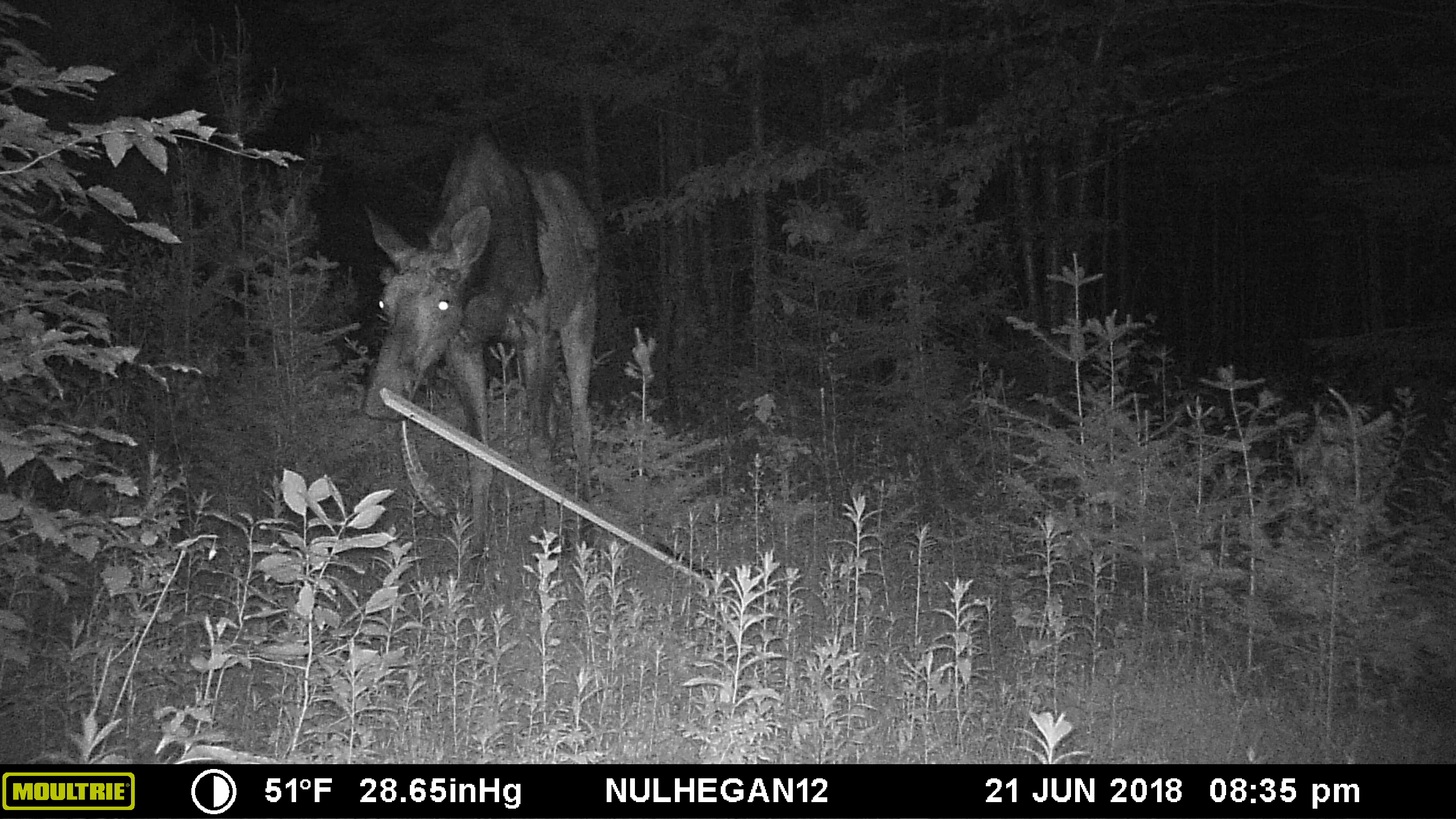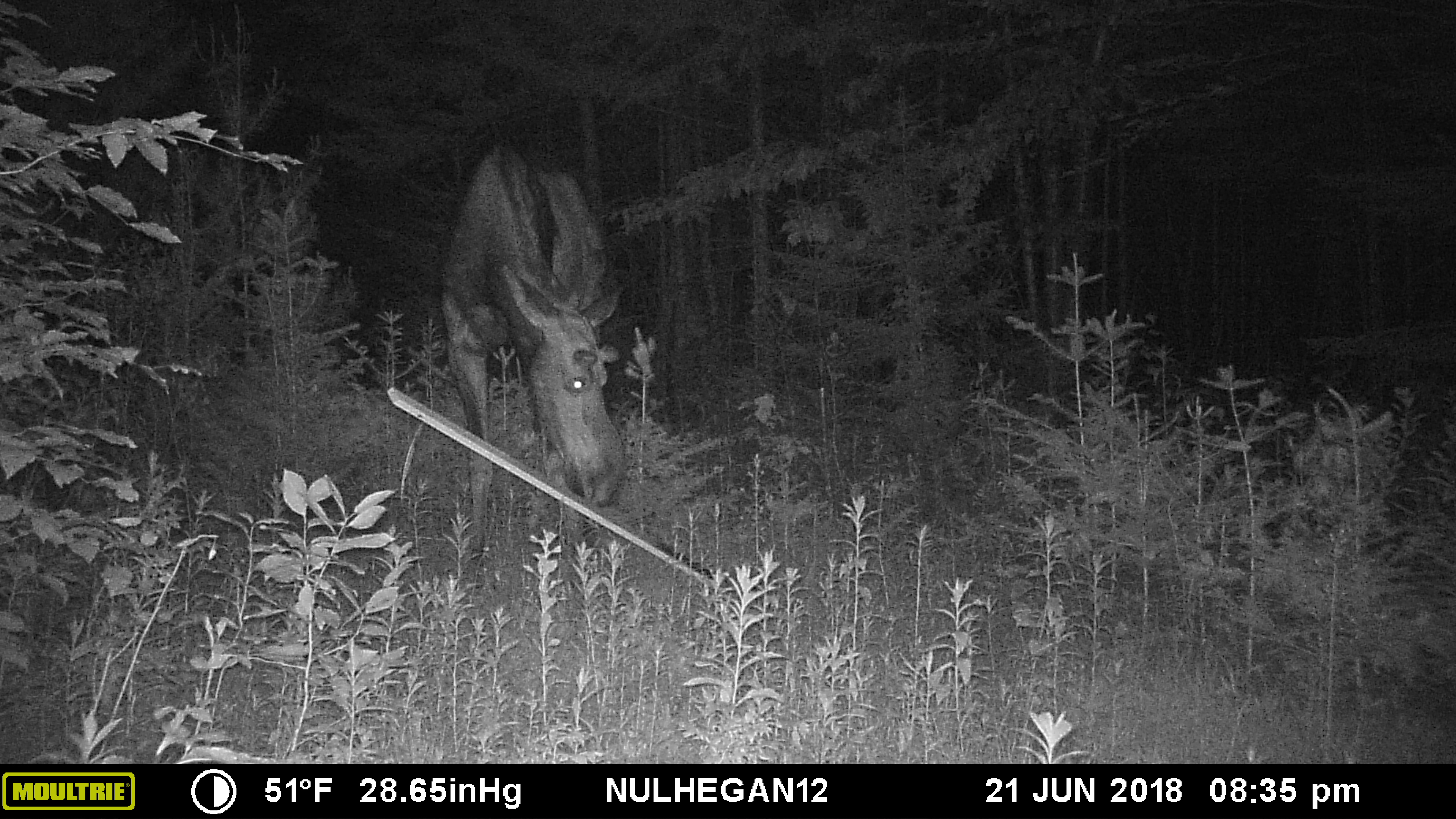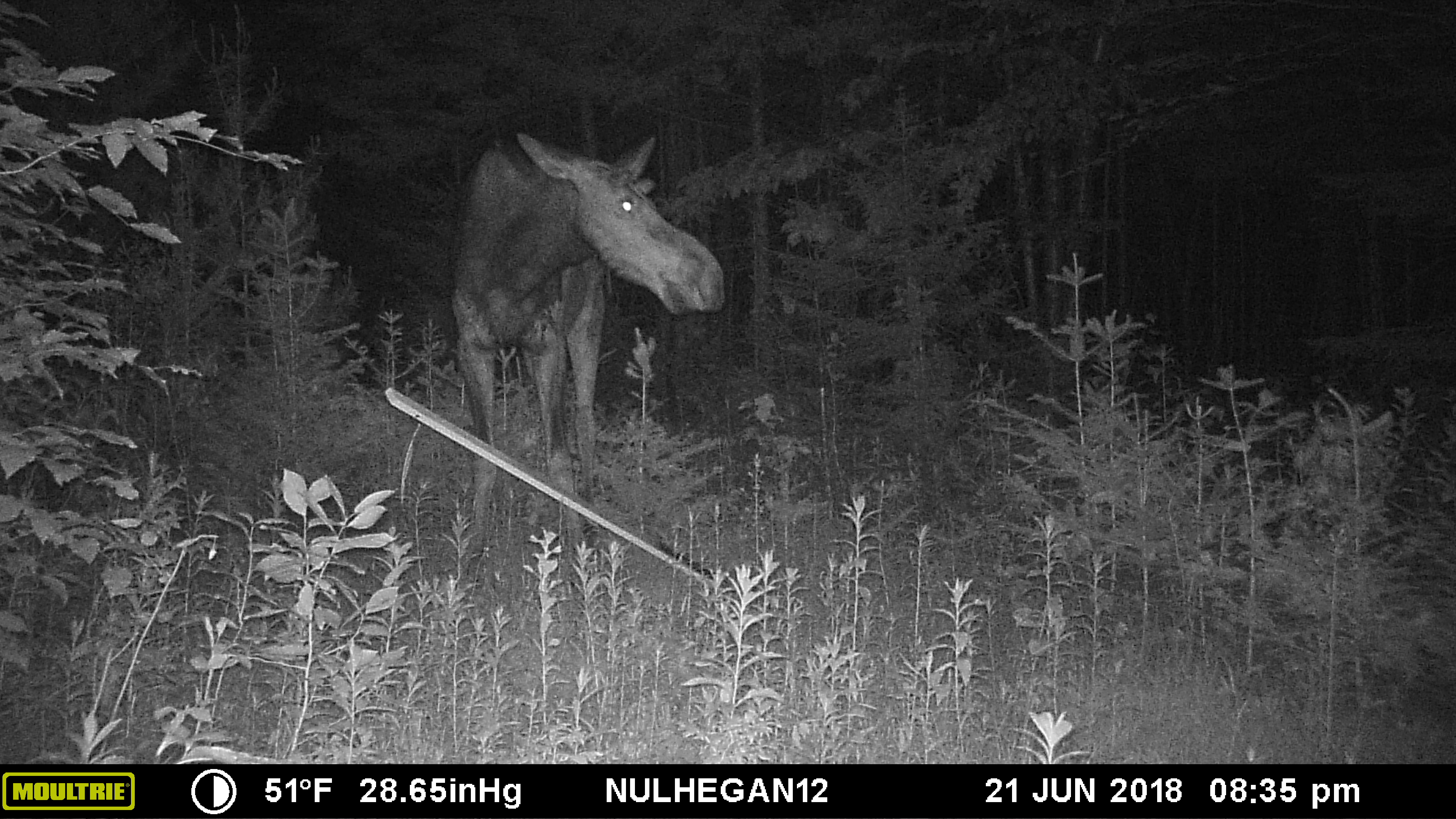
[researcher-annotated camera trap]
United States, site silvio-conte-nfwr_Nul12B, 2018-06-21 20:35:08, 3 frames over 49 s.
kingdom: Animalia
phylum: Chordata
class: Mammalia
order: Artiodactyla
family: Cervidae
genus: Alces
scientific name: Alces alces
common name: moose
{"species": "moose (Alces alces)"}